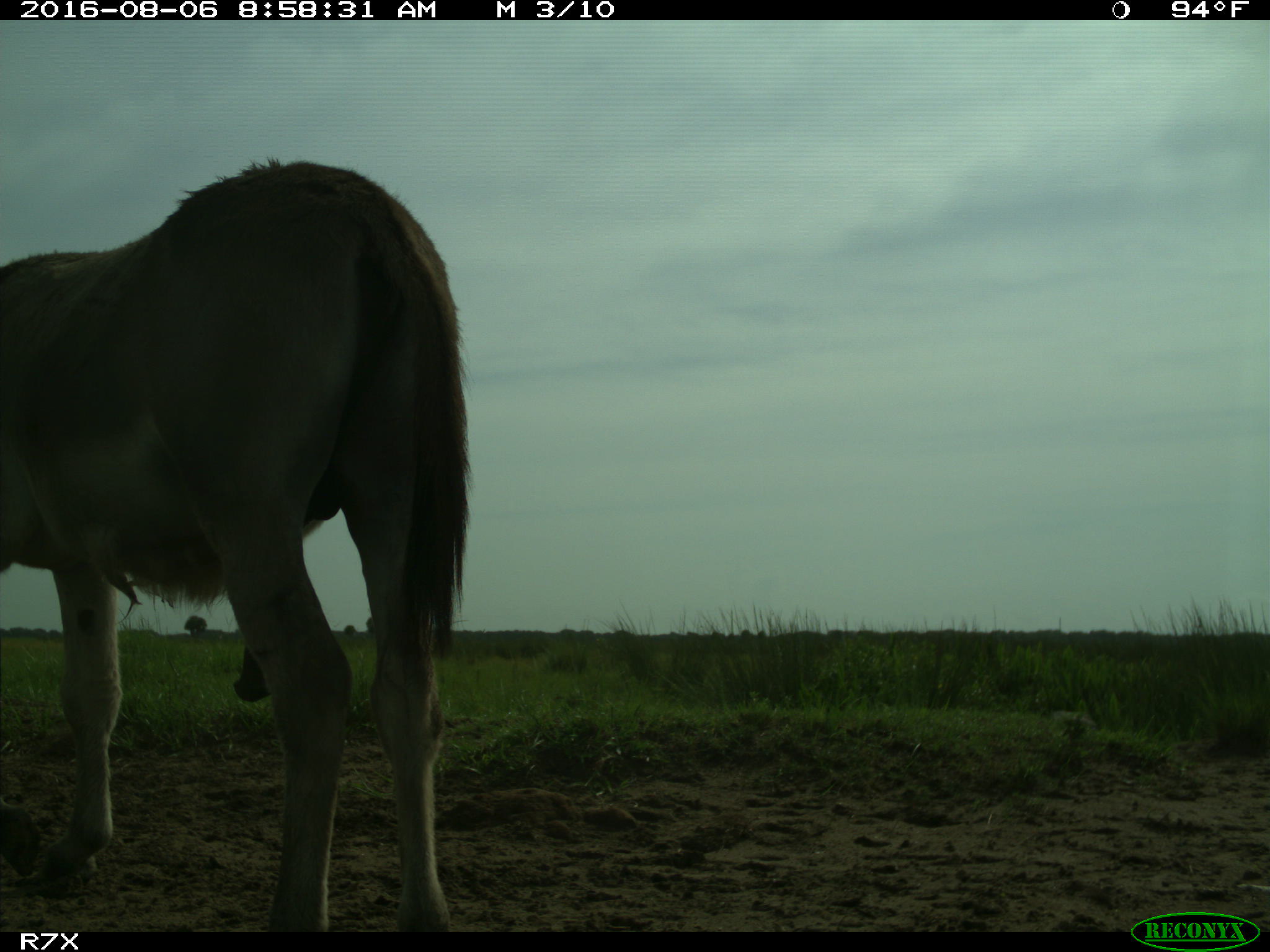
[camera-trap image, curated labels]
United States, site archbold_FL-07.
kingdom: Animalia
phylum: Chordata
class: Mammalia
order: Perissodactyla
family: Equidae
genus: Equus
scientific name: Equus africanus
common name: african wild ass